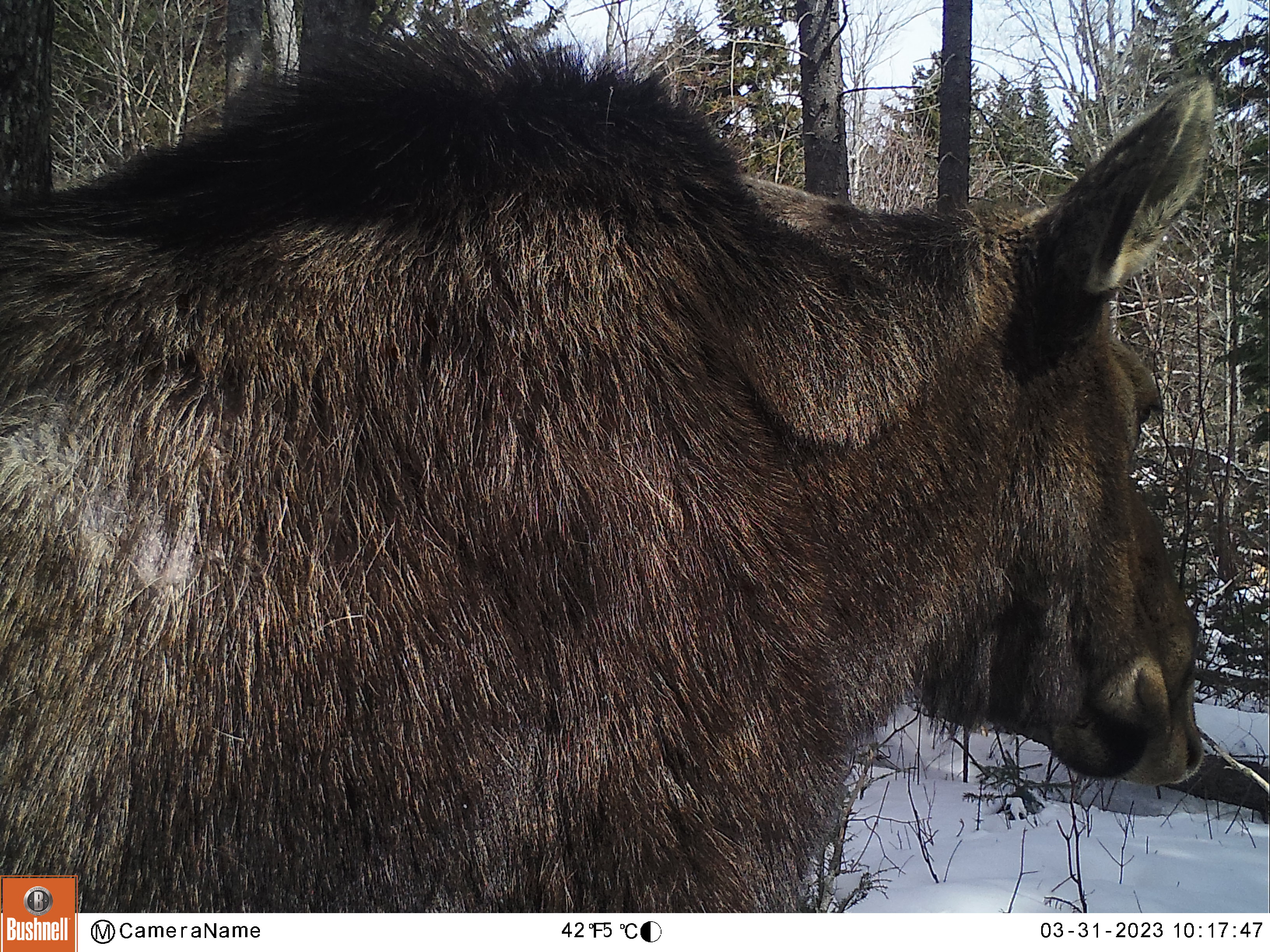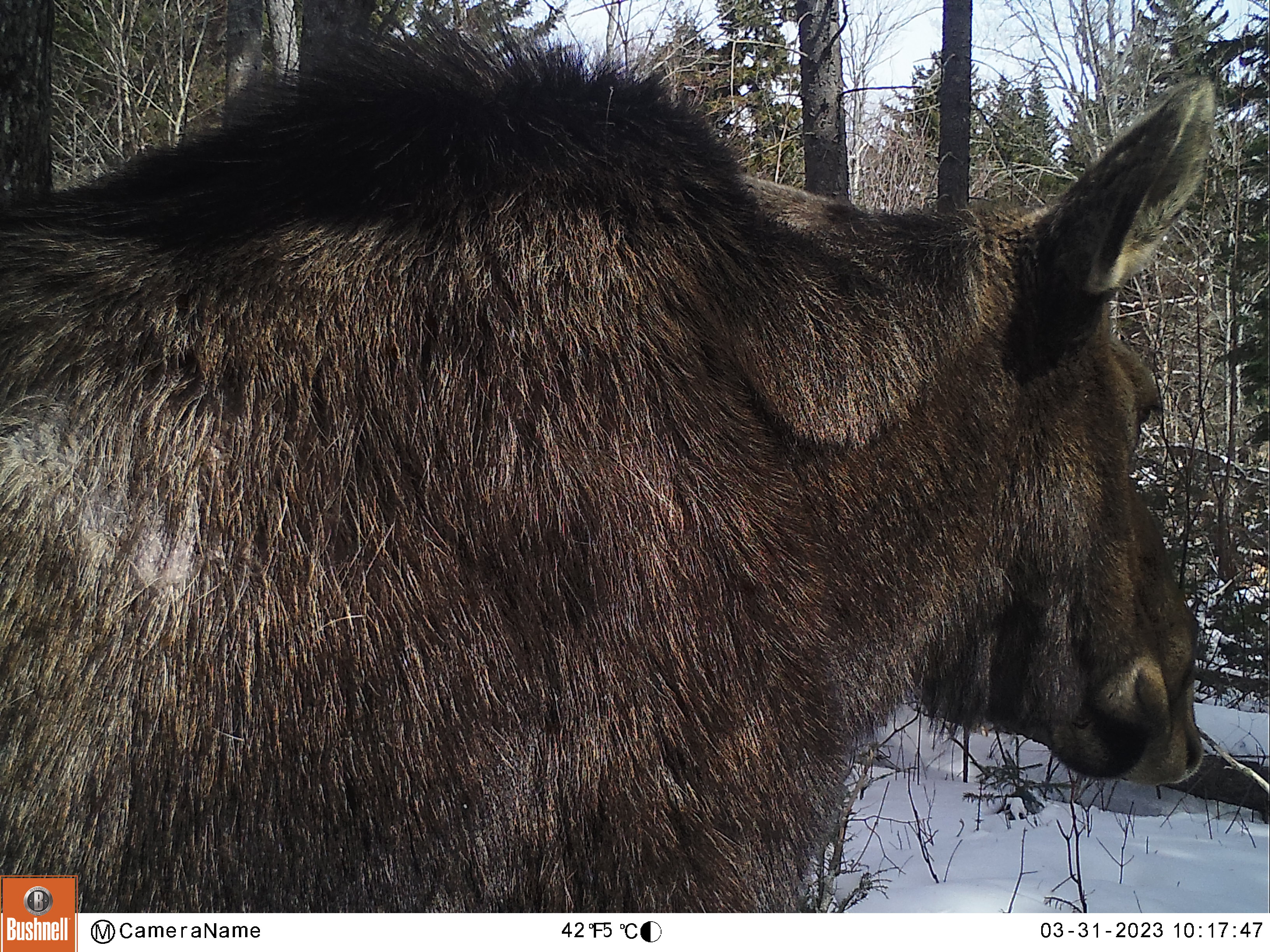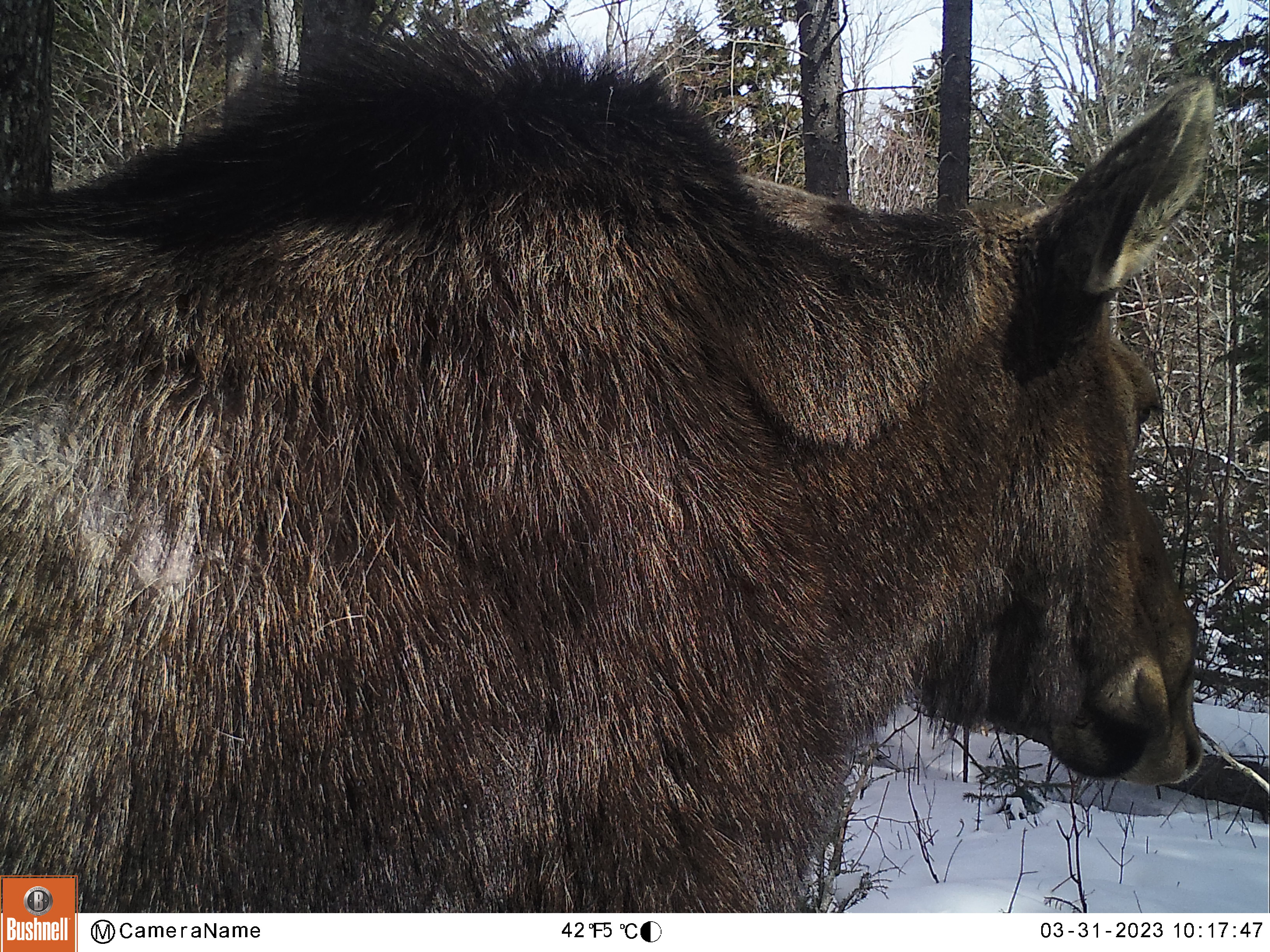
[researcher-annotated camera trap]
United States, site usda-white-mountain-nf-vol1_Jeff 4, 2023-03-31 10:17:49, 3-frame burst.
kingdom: Animalia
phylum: Chordata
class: Mammalia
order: Artiodactyla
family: Cervidae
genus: Alces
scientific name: Alces alces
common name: moose